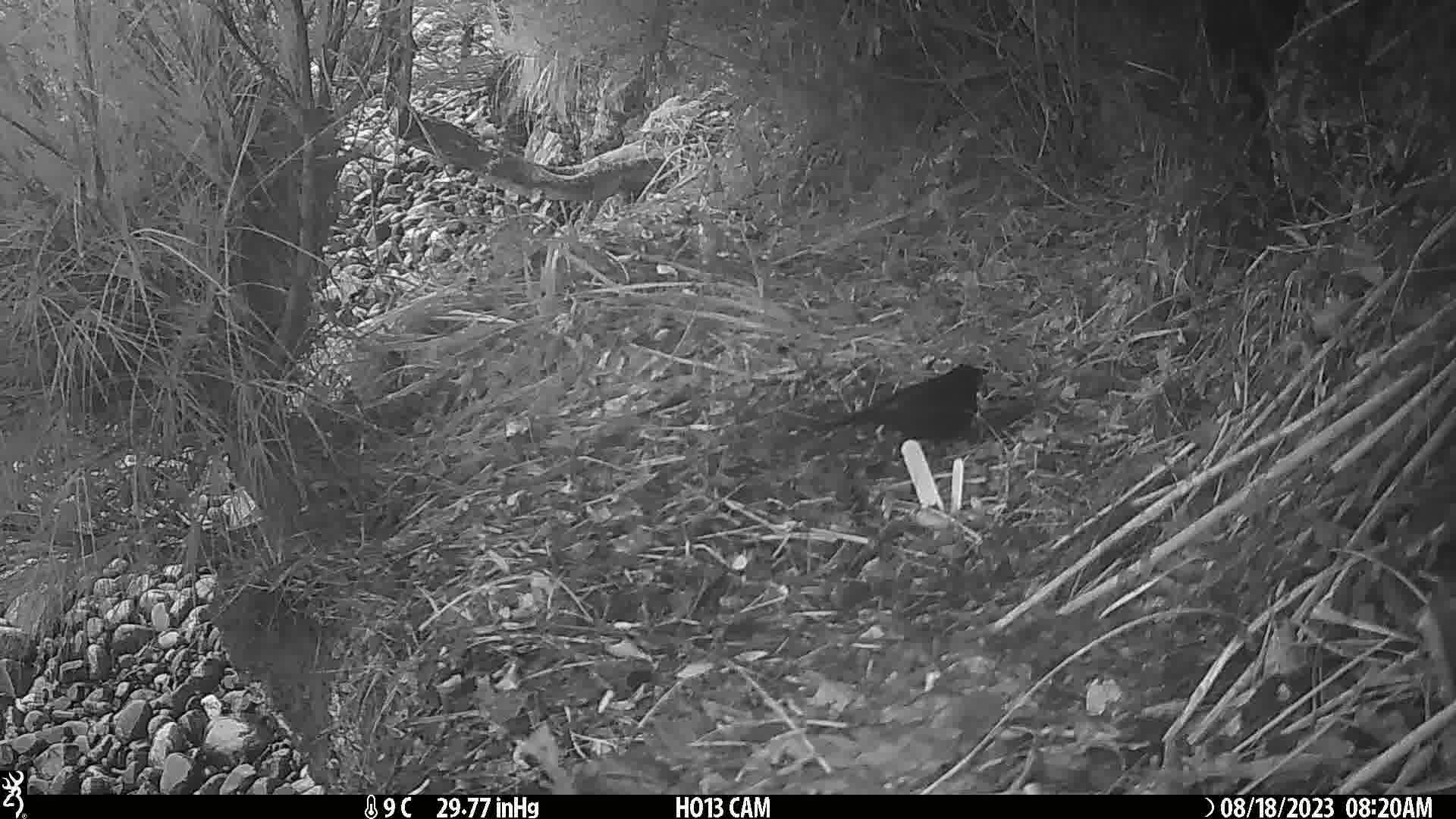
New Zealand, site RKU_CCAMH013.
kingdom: Animalia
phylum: Chordata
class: Aves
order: Passeriformes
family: Turdidae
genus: Turdus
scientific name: Turdus merula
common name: eurasian blackbird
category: blackbird